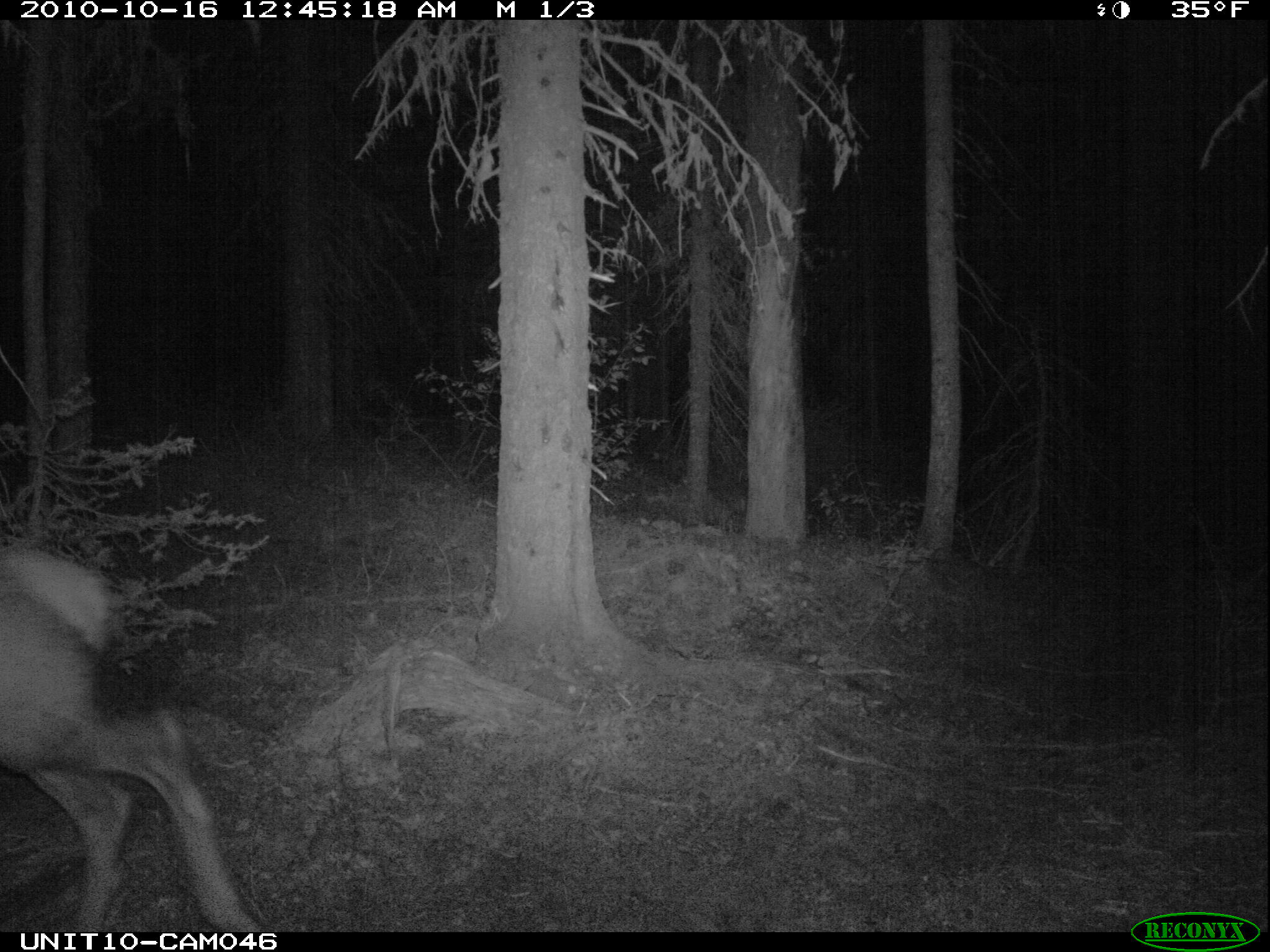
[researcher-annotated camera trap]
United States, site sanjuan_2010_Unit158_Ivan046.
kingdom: Animalia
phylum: Chordata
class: Mammalia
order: Artiodactyla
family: Cervidae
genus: Cervus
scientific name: Cervus elaphus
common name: red deer